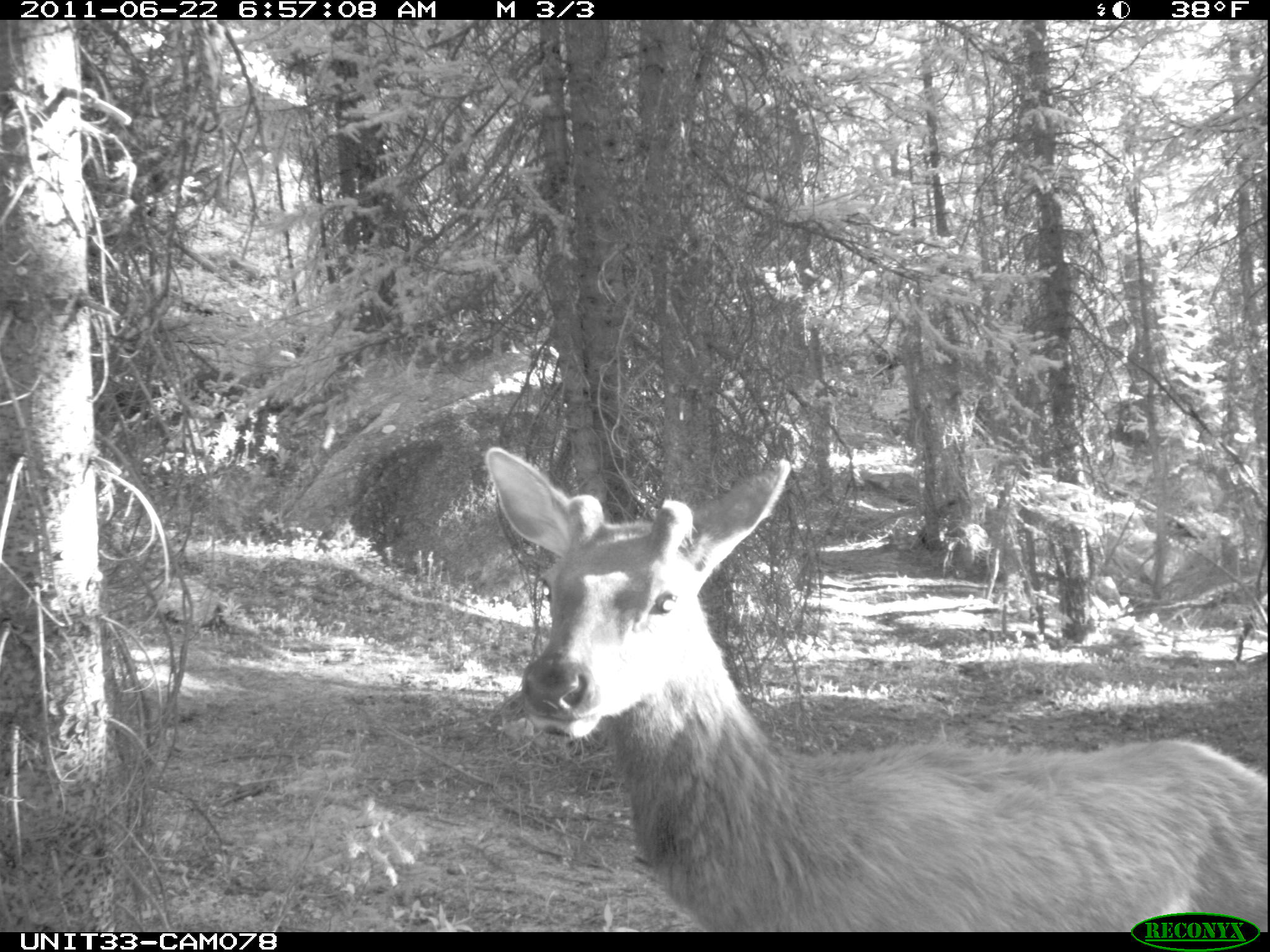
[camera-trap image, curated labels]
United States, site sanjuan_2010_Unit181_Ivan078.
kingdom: Animalia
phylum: Chordata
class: Mammalia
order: Artiodactyla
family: Cervidae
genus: Cervus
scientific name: Cervus elaphus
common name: red deer